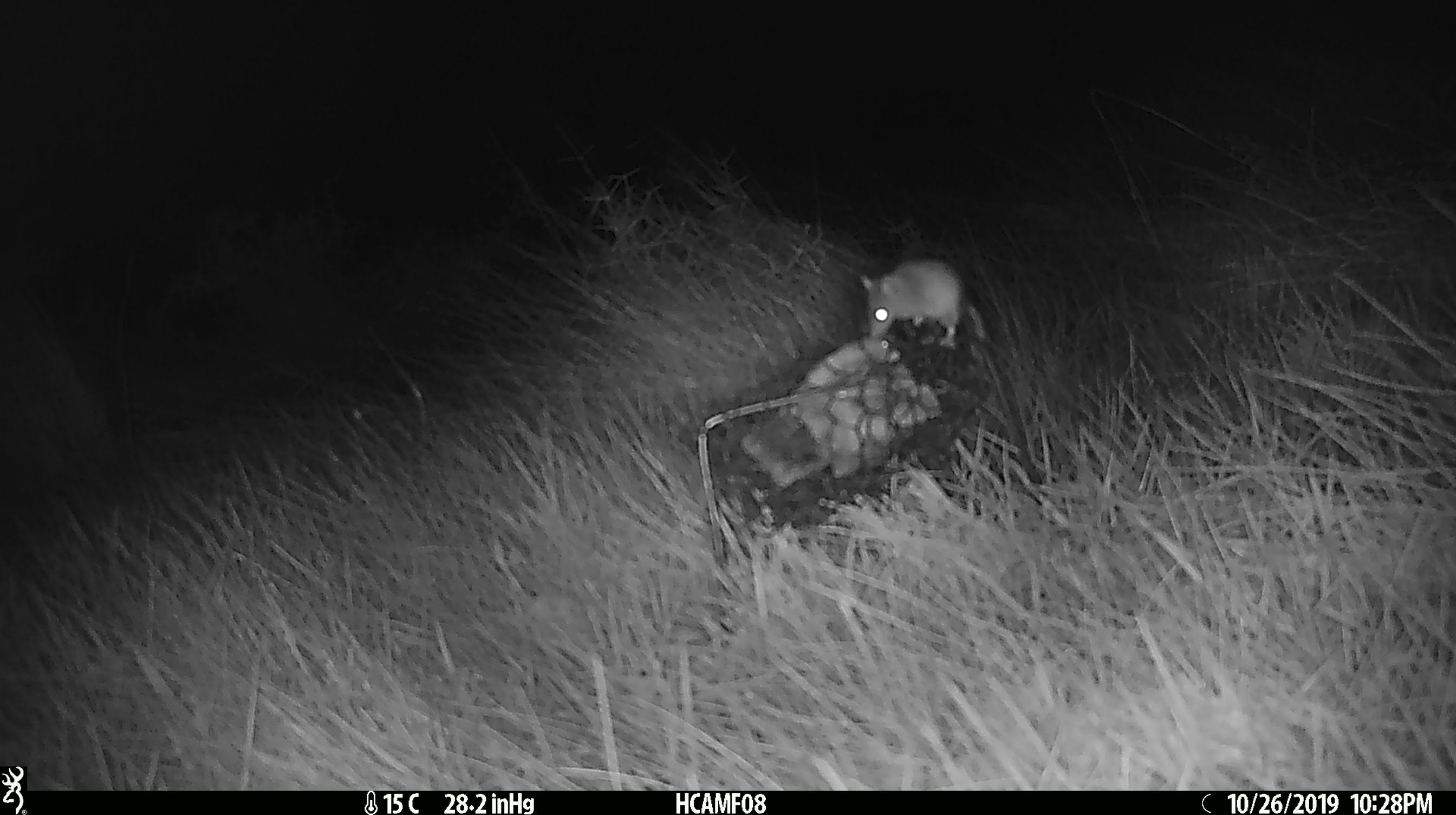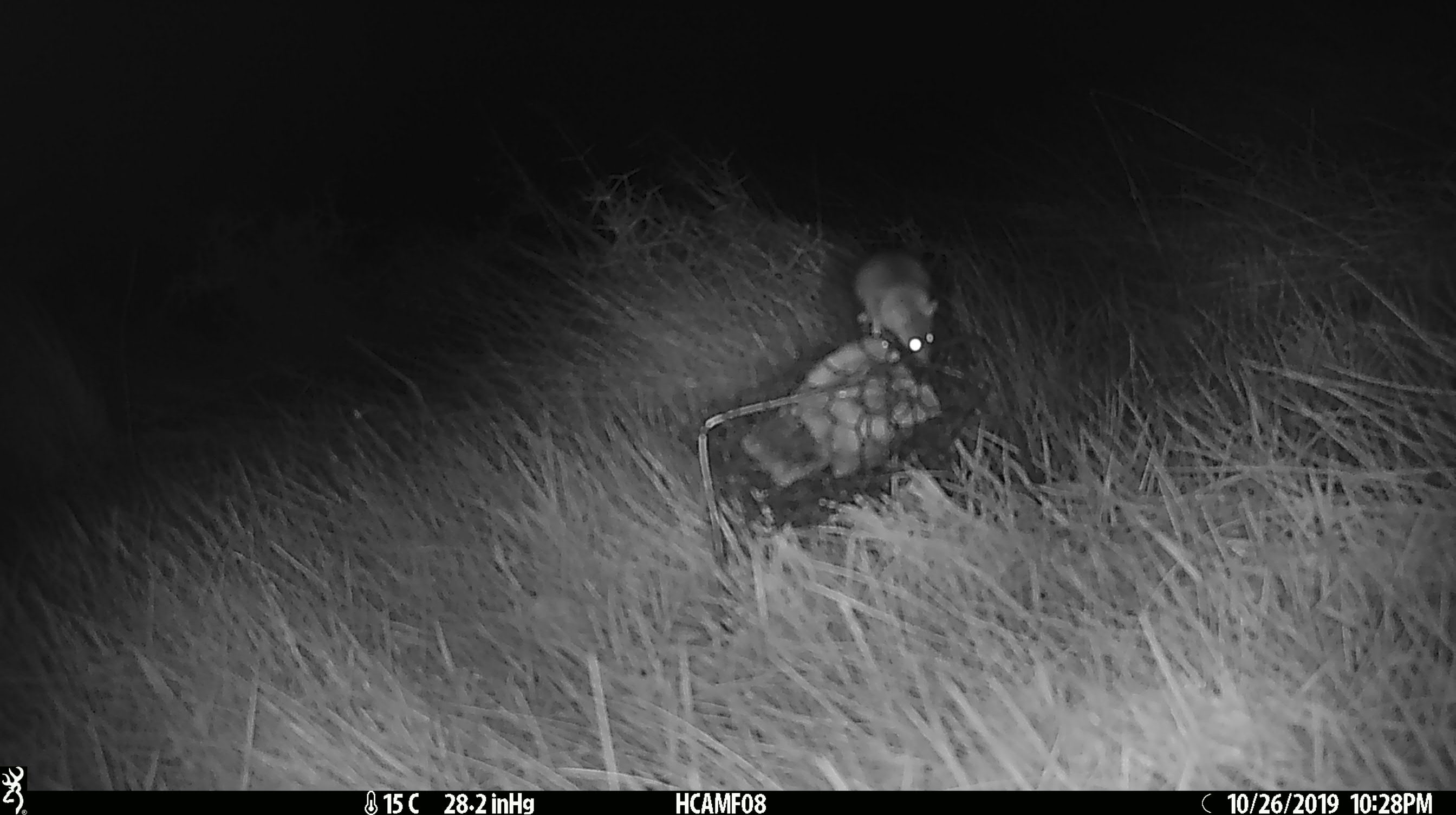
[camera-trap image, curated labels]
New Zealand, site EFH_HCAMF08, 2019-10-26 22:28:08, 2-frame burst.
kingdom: Animalia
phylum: Chordata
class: Mammalia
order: Rodentia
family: Muridae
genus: Mus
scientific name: Mus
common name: mouse